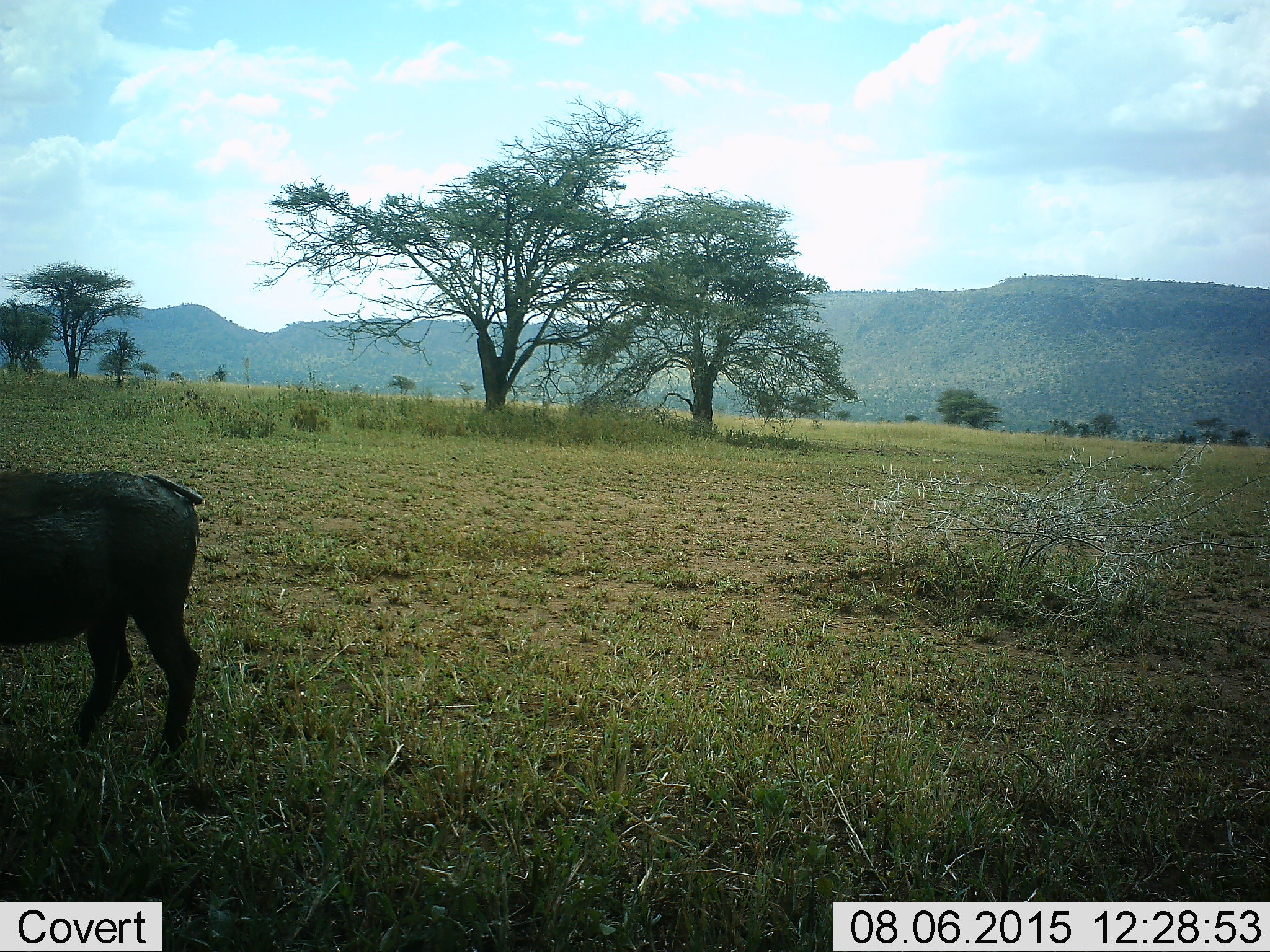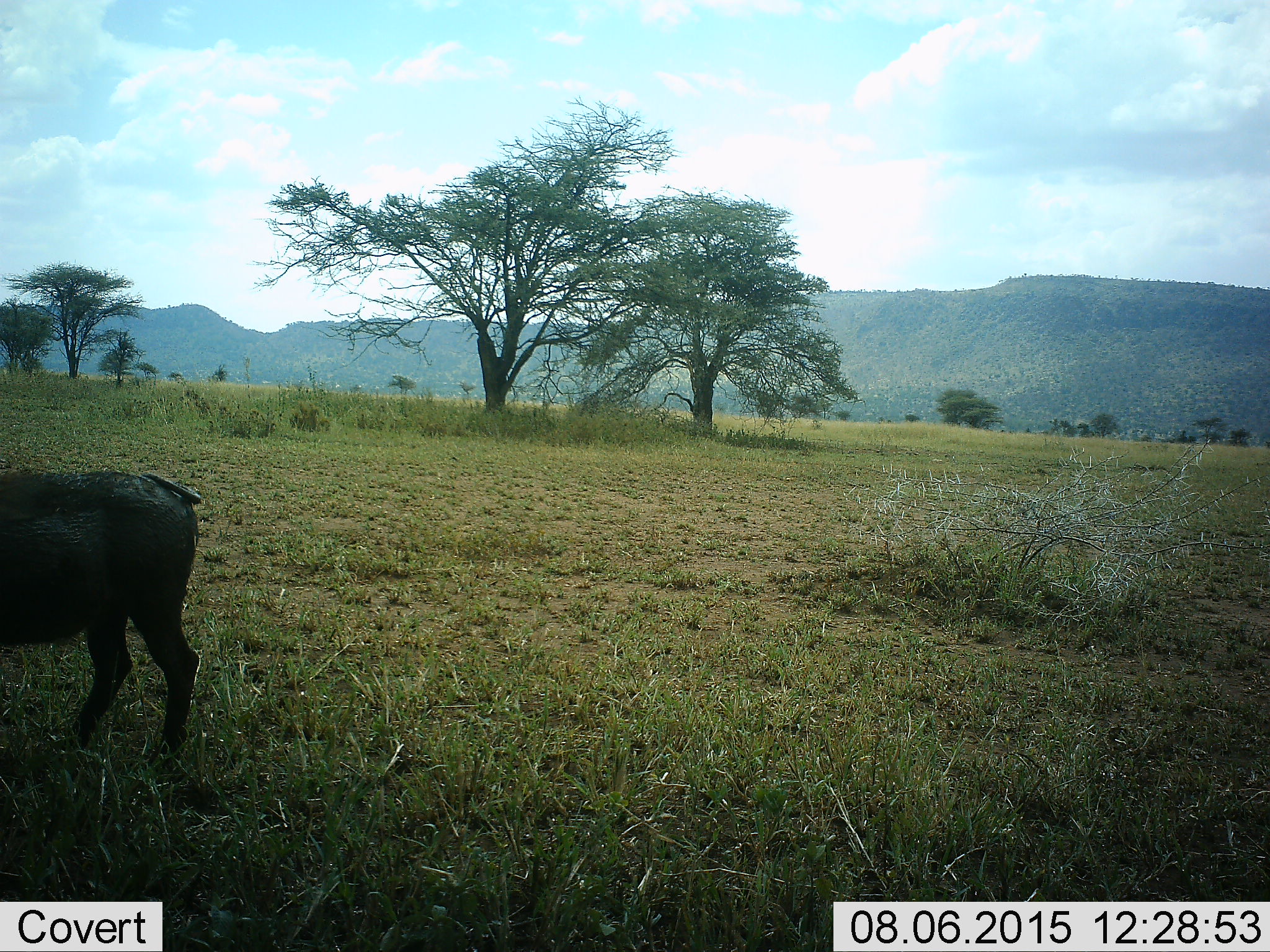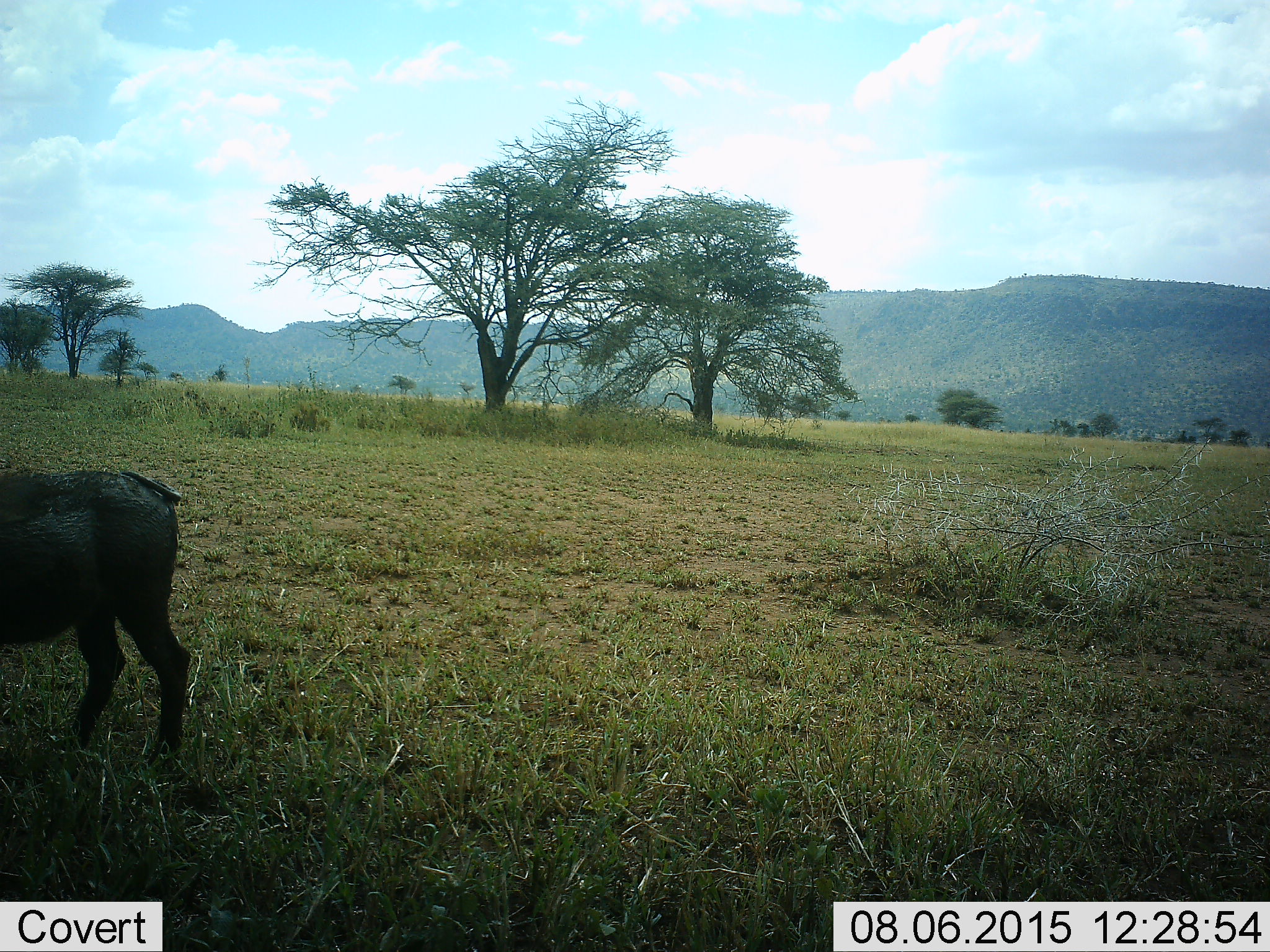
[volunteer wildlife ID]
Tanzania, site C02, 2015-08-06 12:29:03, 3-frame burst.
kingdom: Animalia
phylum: Chordata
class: Mammalia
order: Artiodactyla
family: Suidae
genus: Phacochoerus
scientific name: Phacochoerus africanus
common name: warthog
Warthog (Phacochoerus africanus), count 1. Behavior (volunteer vote fractions): standing 79%, resting 0%, moving 29%, interacting 0%. Young present (vote fraction): 0%. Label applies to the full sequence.